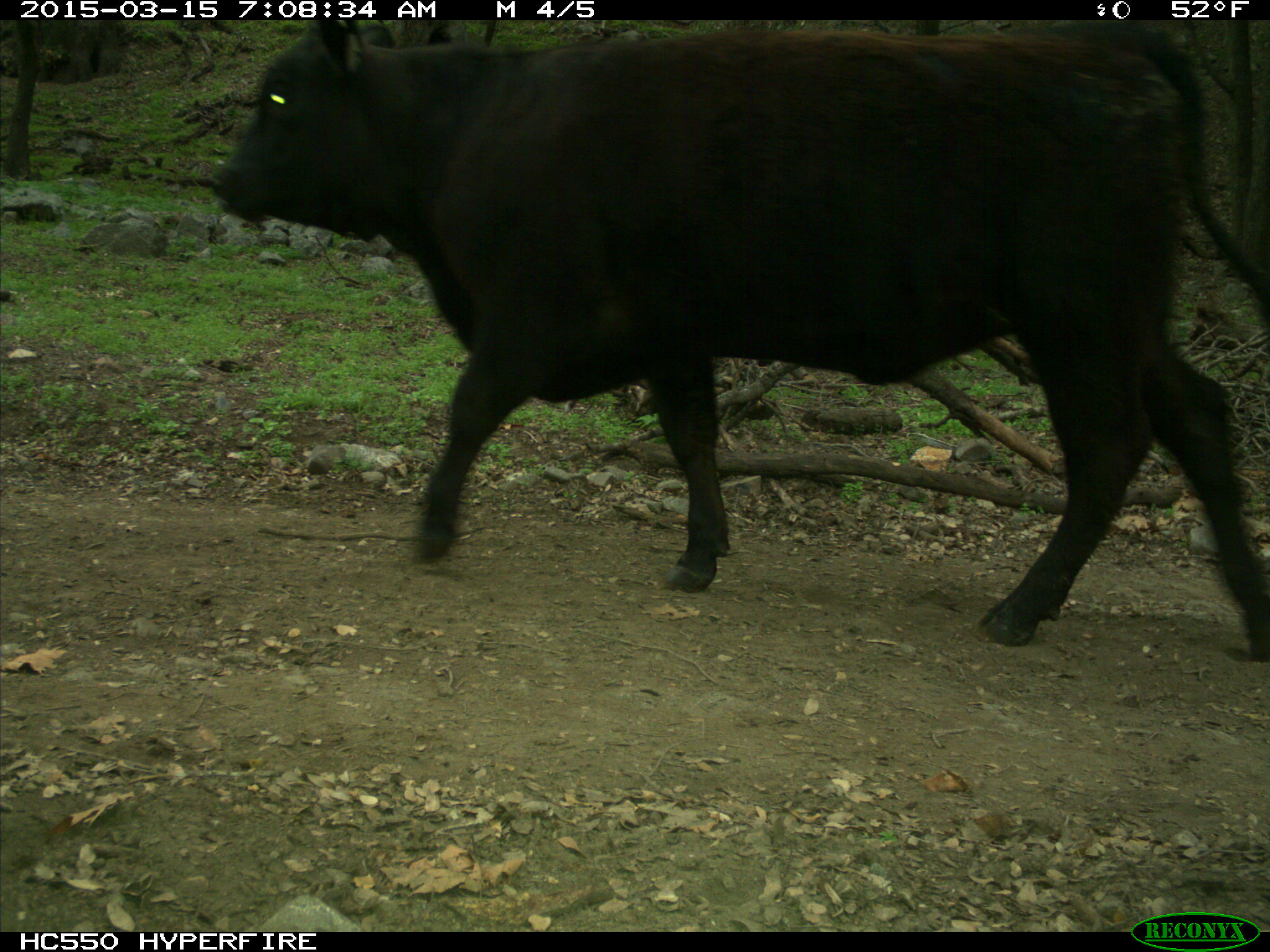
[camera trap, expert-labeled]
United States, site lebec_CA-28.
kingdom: Animalia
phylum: Chordata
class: Mammalia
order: Artiodactyla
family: Bovidae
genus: Bos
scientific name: Bos taurus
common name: domestic cow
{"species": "Bos taurus (domestic cow)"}